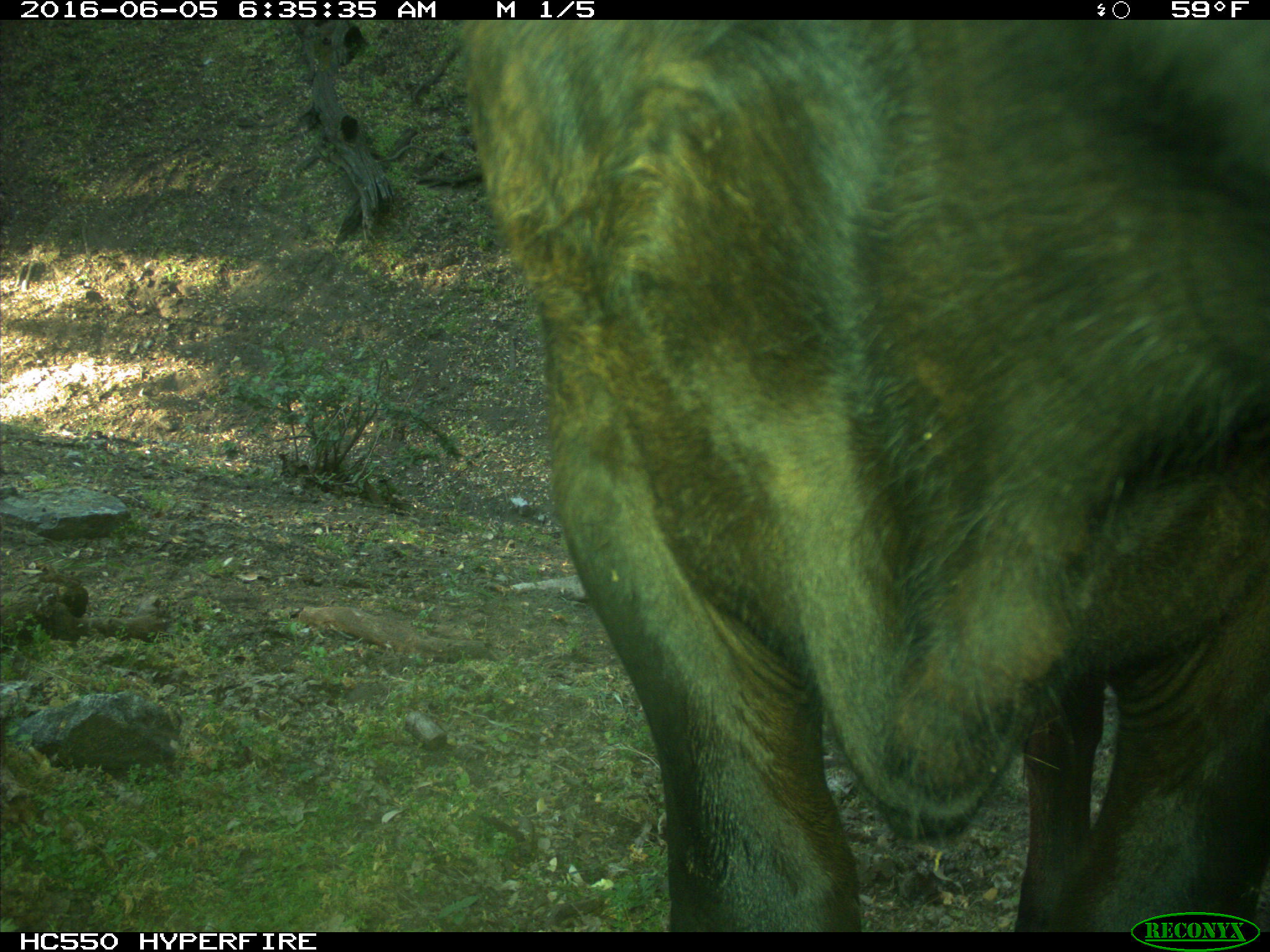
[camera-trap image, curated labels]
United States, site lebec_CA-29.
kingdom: Animalia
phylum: Chordata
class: Mammalia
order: Artiodactyla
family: Bovidae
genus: Bos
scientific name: Bos taurus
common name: domestic cow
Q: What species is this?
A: Bos taurus (domestic cow).